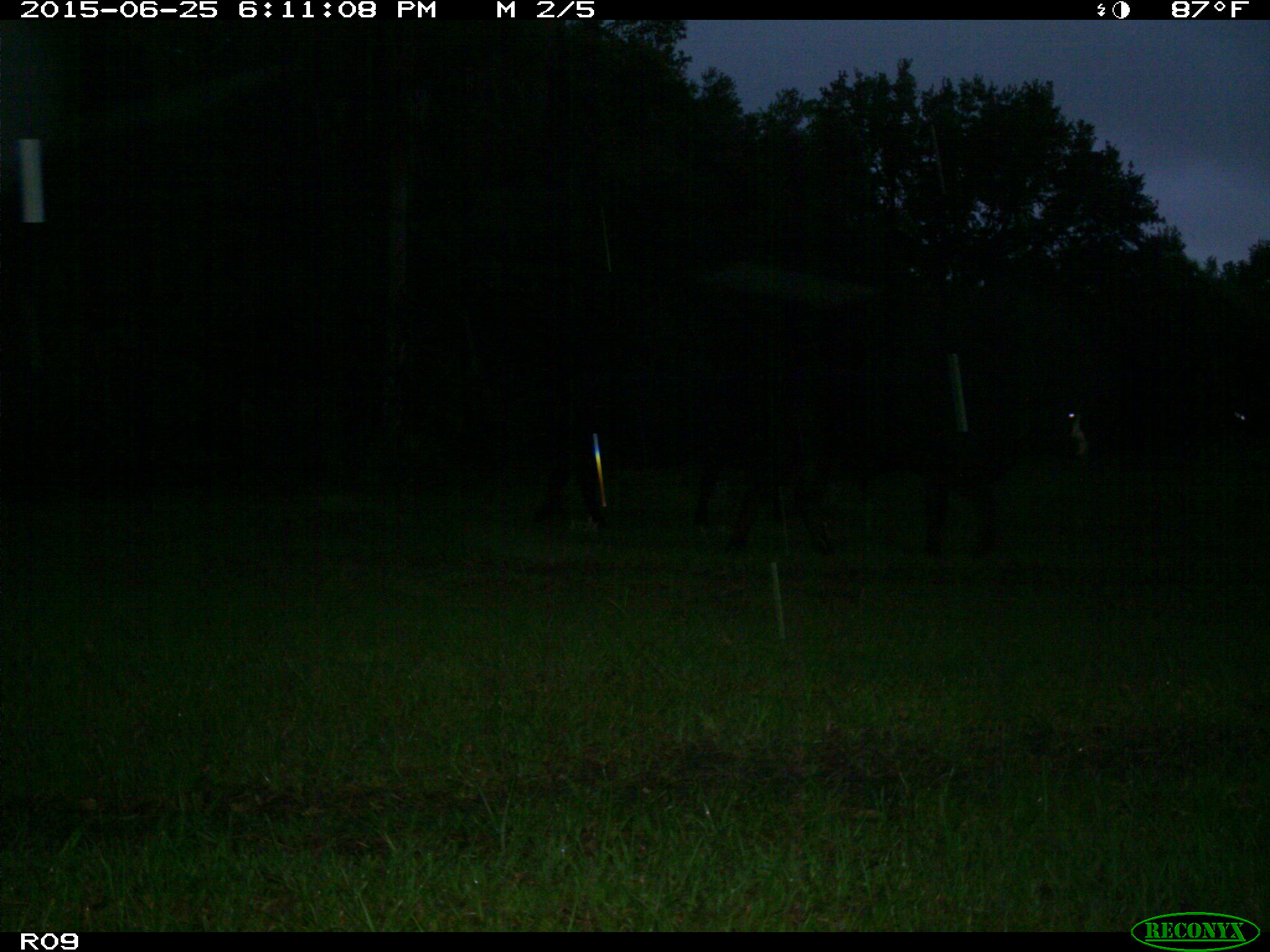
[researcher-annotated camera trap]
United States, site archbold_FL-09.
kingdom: Animalia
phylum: Chordata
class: Mammalia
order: Artiodactyla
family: Bovidae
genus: Bos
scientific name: Bos taurus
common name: domestic cow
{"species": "Bos taurus (domestic cow)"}